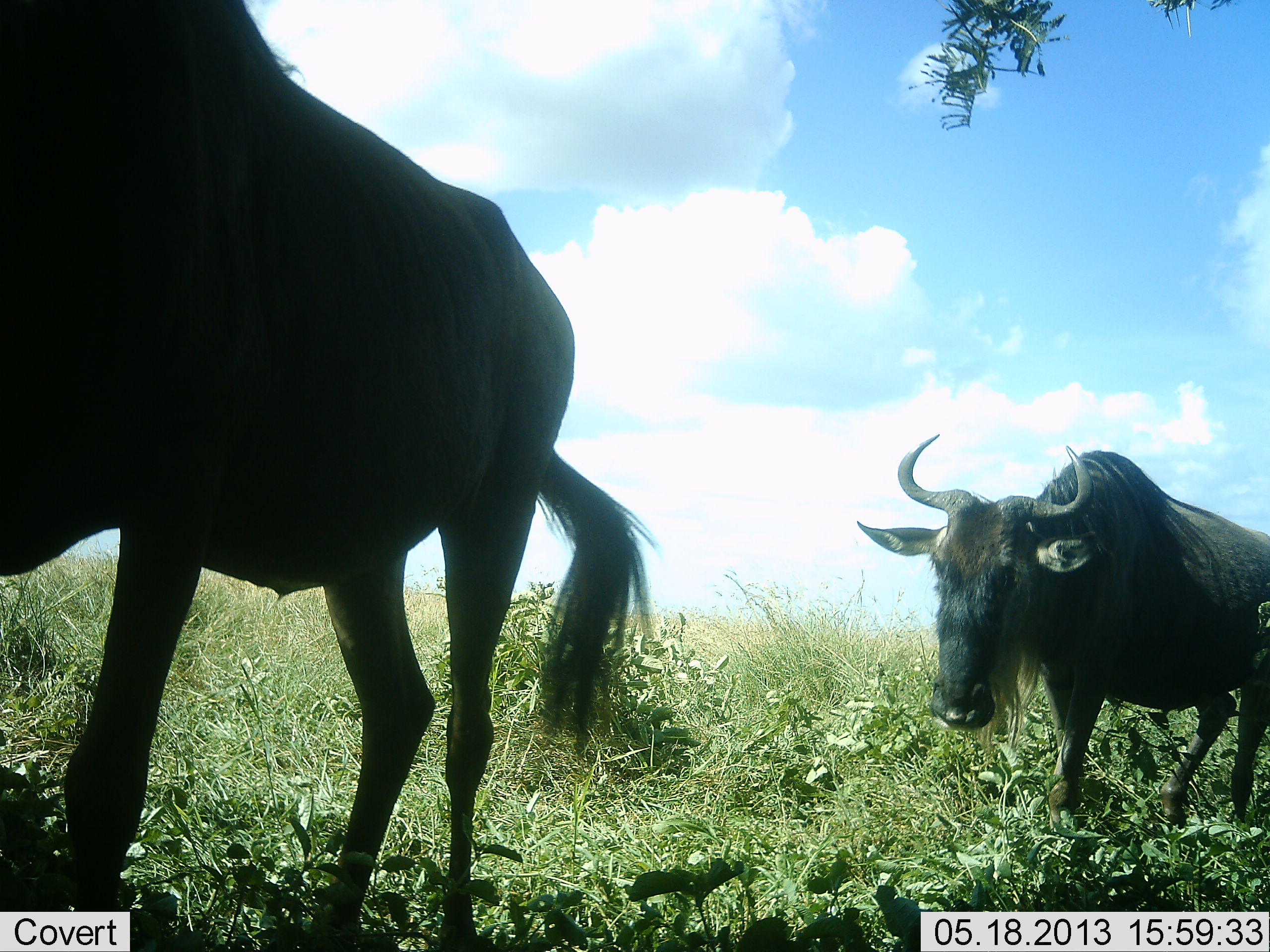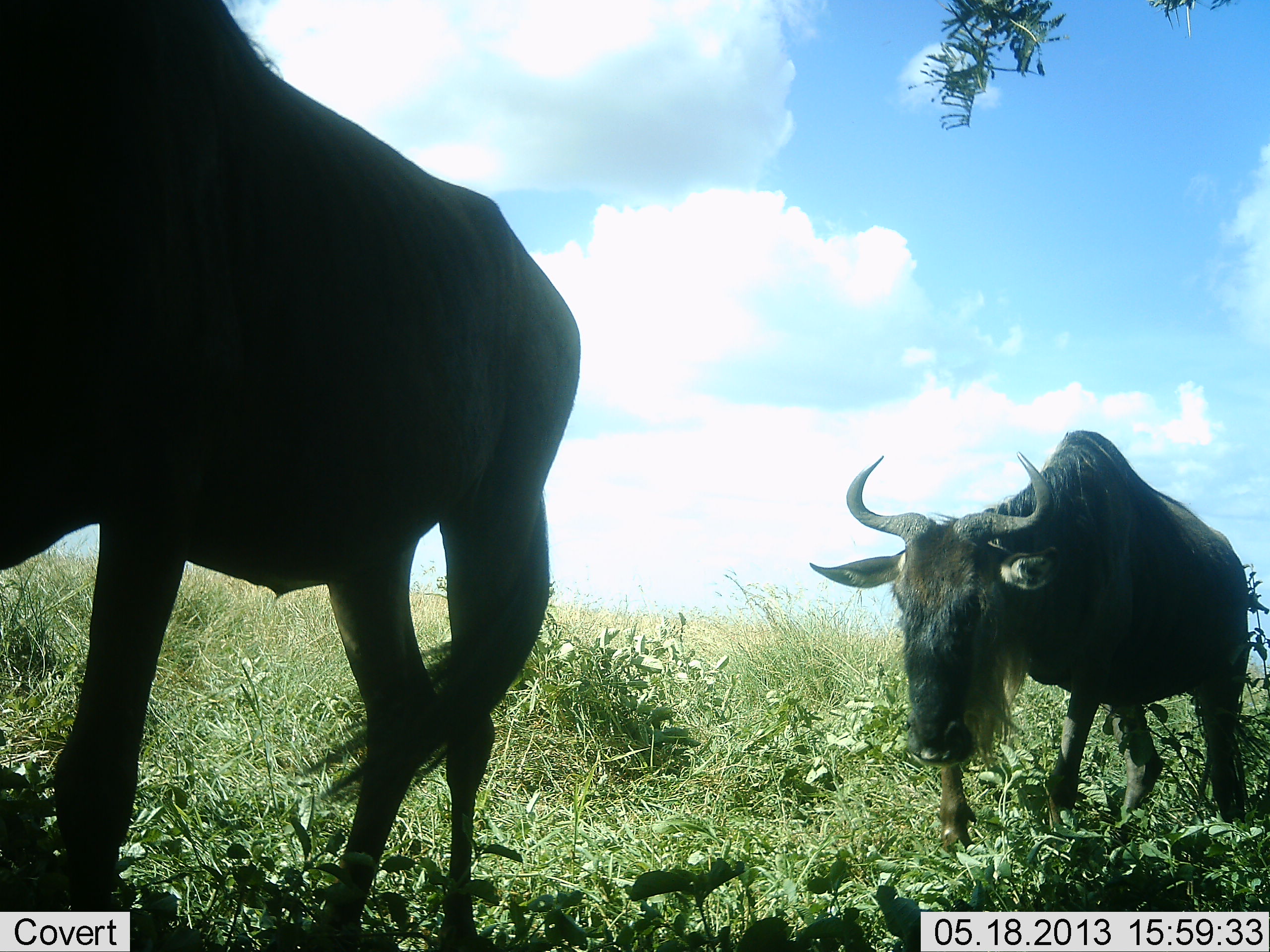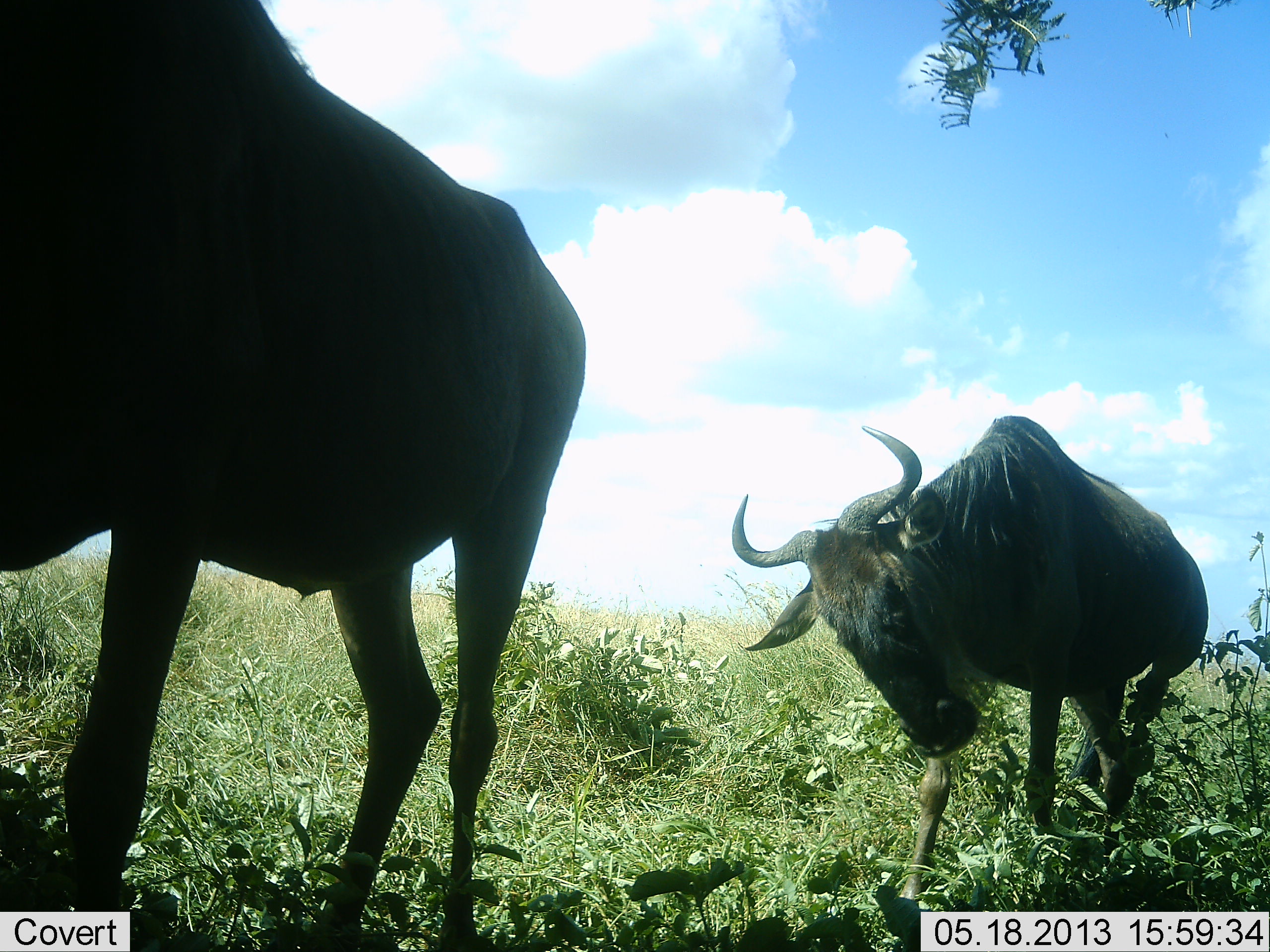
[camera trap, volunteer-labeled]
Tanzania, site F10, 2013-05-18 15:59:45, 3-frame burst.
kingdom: Animalia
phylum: Chordata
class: Mammalia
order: Artiodactyla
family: Bovidae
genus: Connochaetes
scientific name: Connochaetes taurinus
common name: blue wildebeest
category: wildebeest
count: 2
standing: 31%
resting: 0%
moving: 100%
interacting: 0%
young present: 0%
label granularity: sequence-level